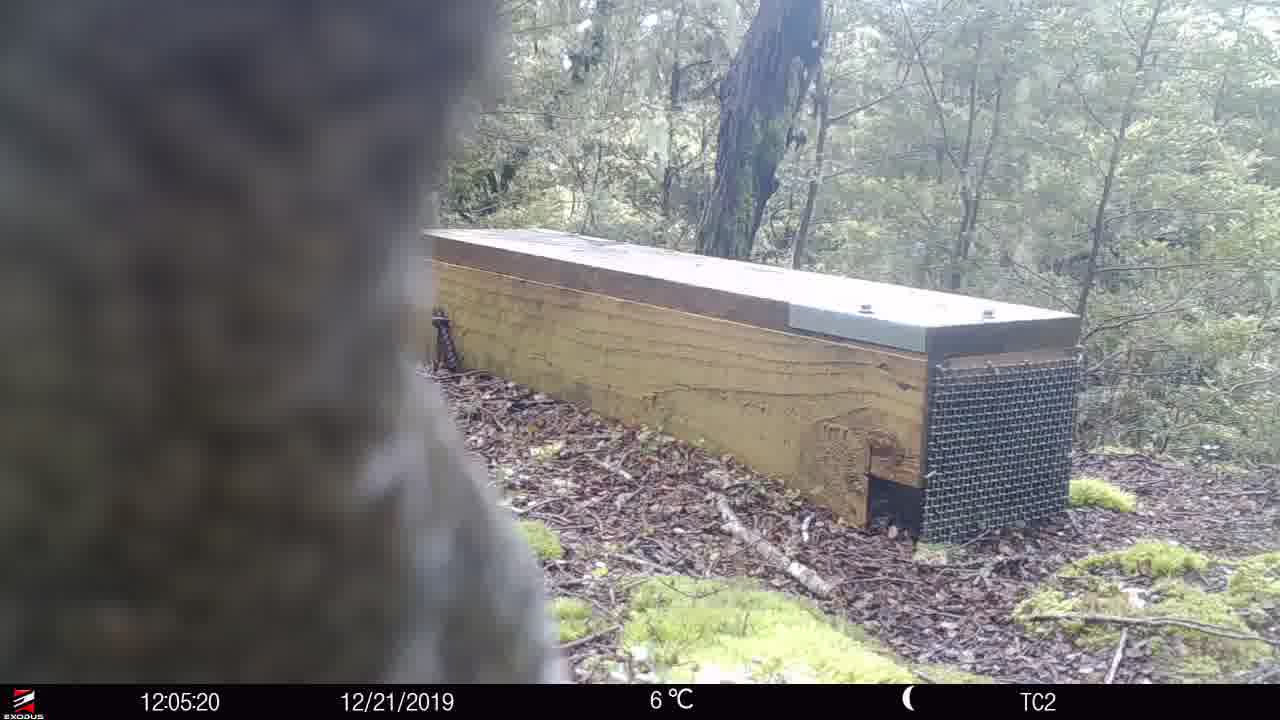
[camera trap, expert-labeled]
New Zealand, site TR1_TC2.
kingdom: Animalia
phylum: Chordata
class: Aves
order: Psittaciformes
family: Strigopidae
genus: Nestor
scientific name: Nestor notabilis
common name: kea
Kea (Nestor notabilis).